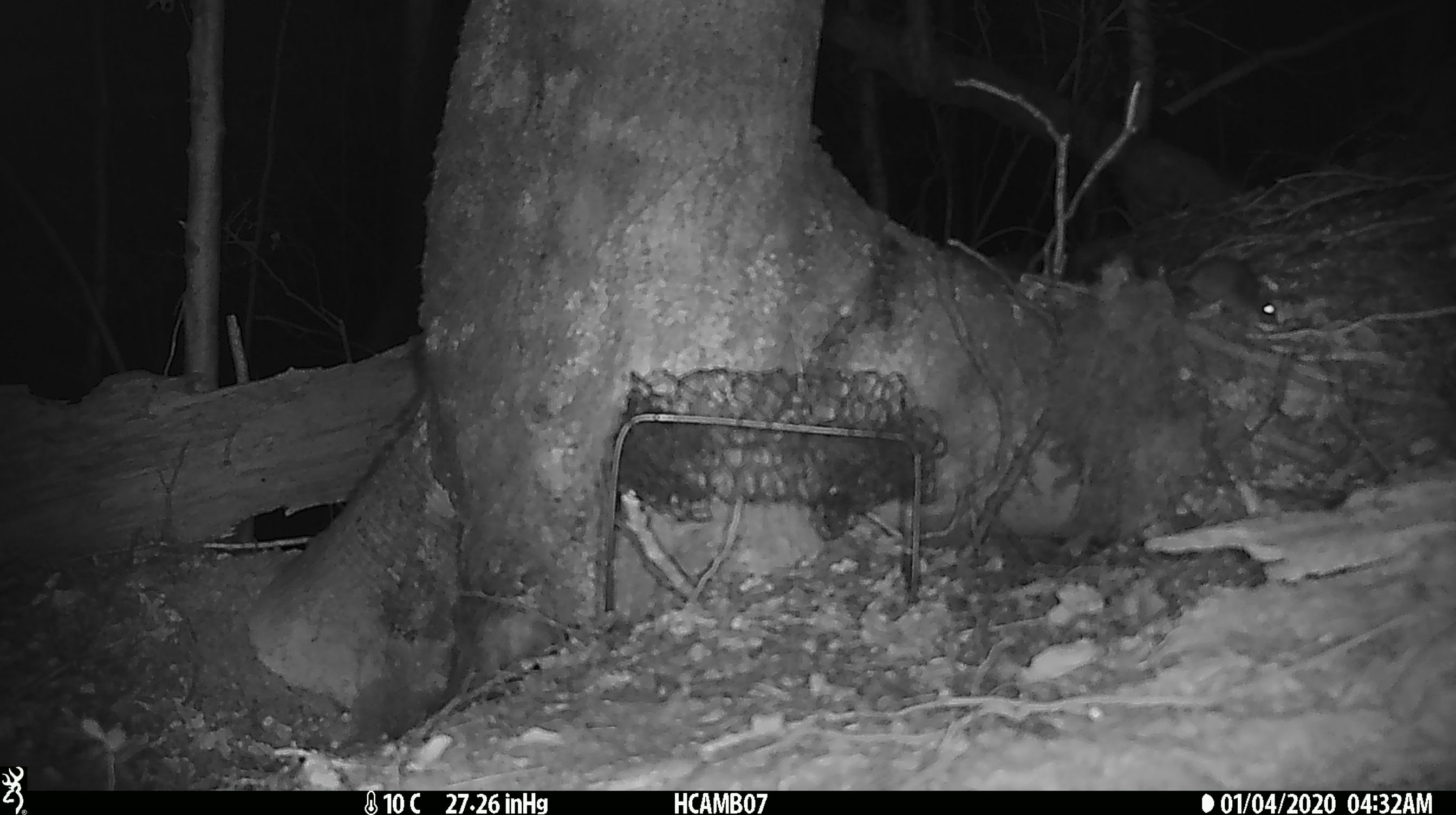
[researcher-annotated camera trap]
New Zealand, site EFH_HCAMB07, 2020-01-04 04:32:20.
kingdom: Animalia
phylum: Chordata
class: Mammalia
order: Rodentia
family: Muridae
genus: Mus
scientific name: Mus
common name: mouse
Mouse (Mus).